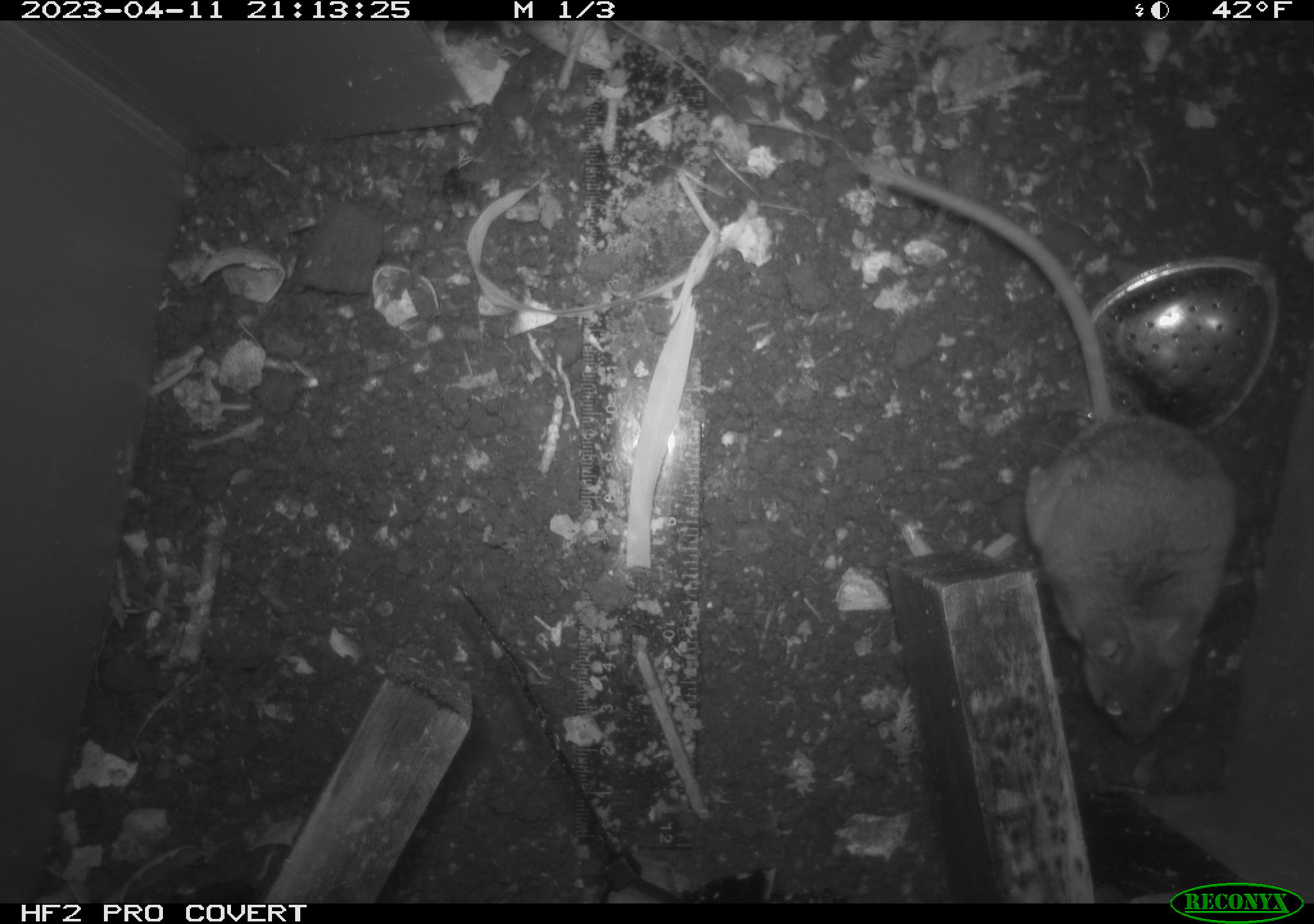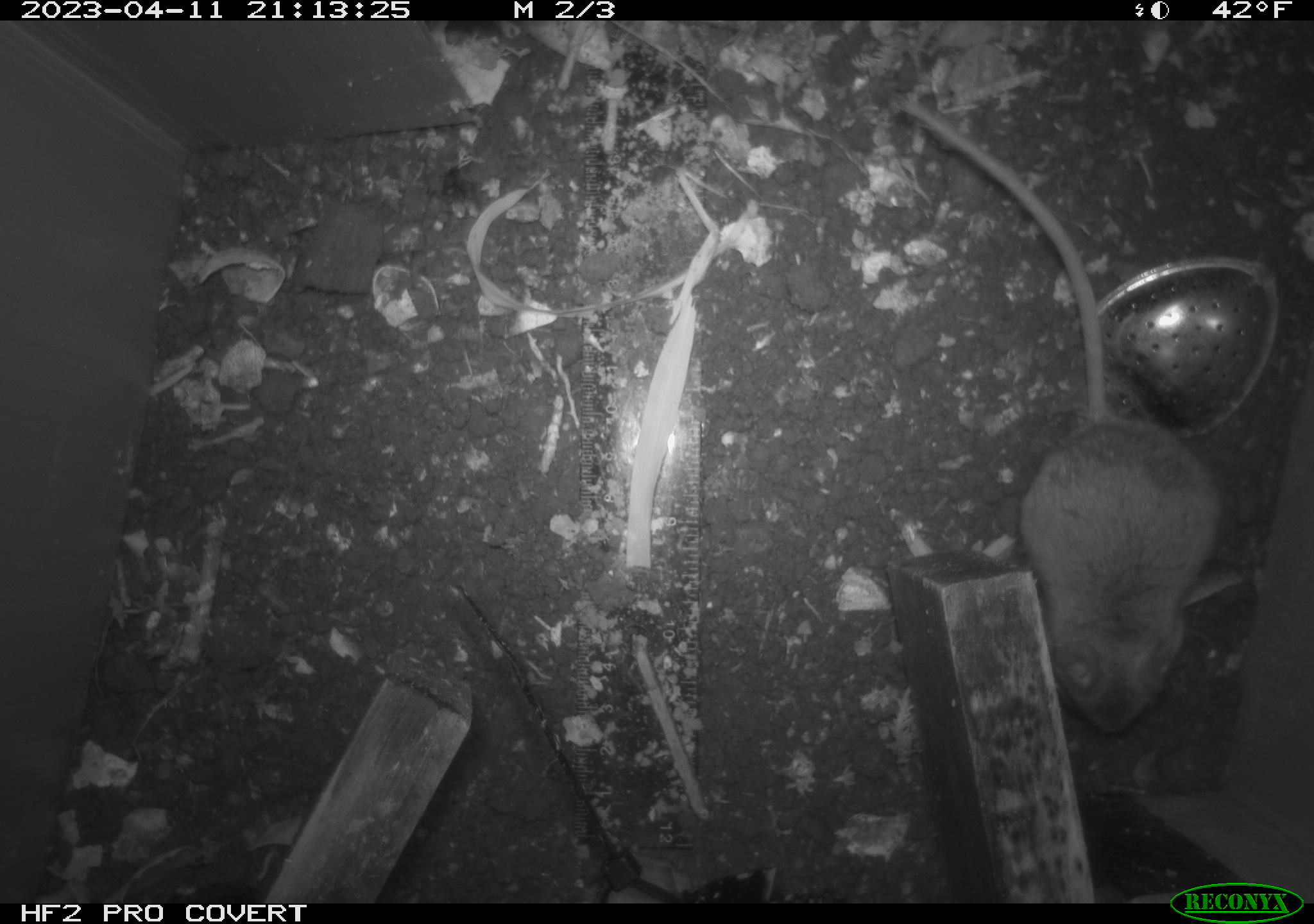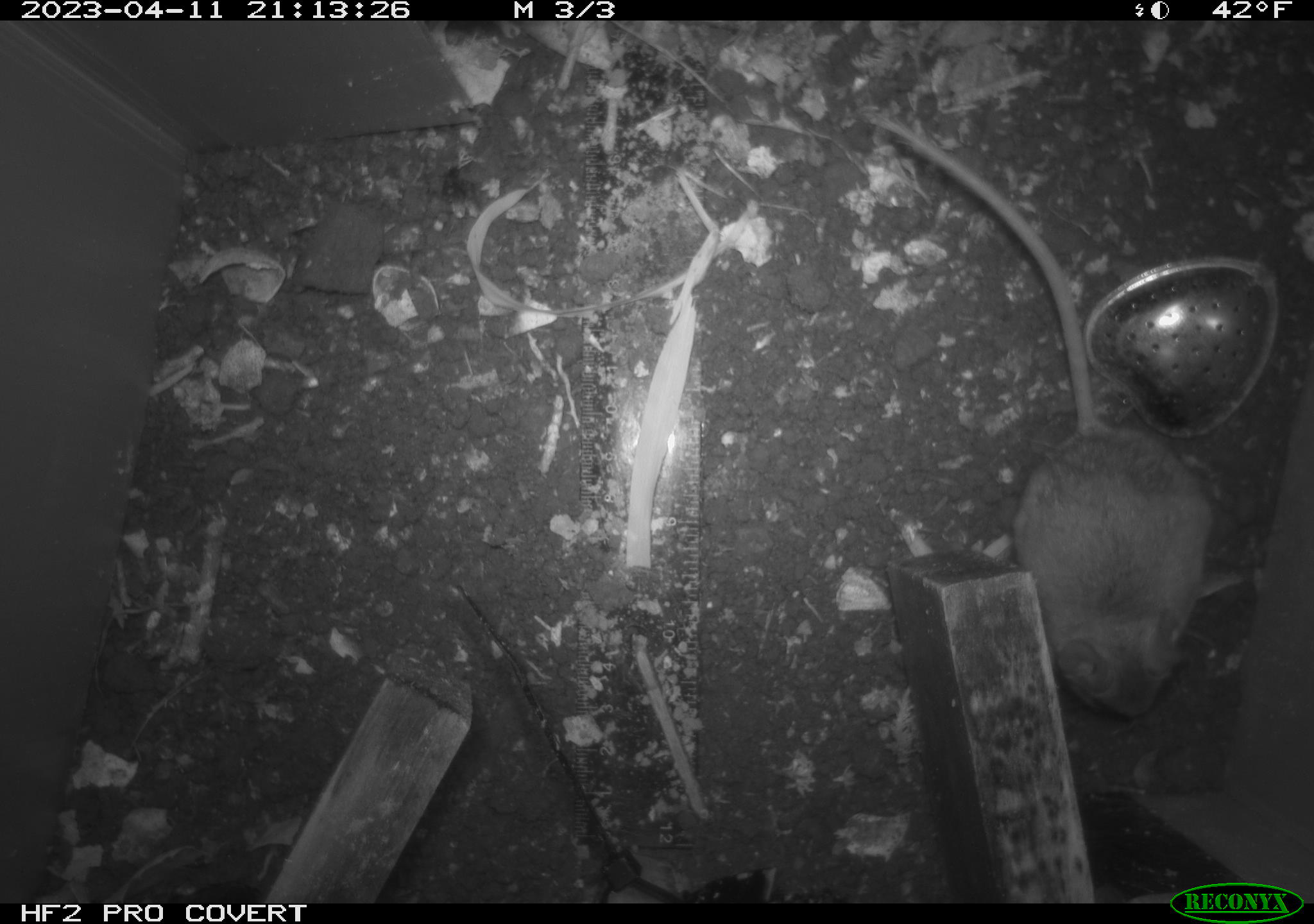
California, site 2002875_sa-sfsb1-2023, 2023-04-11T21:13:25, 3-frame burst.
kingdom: Animalia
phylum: Chordata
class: Mammalia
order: Rodentia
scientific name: Rodentia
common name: mouse species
Mouse species (Rodentia).